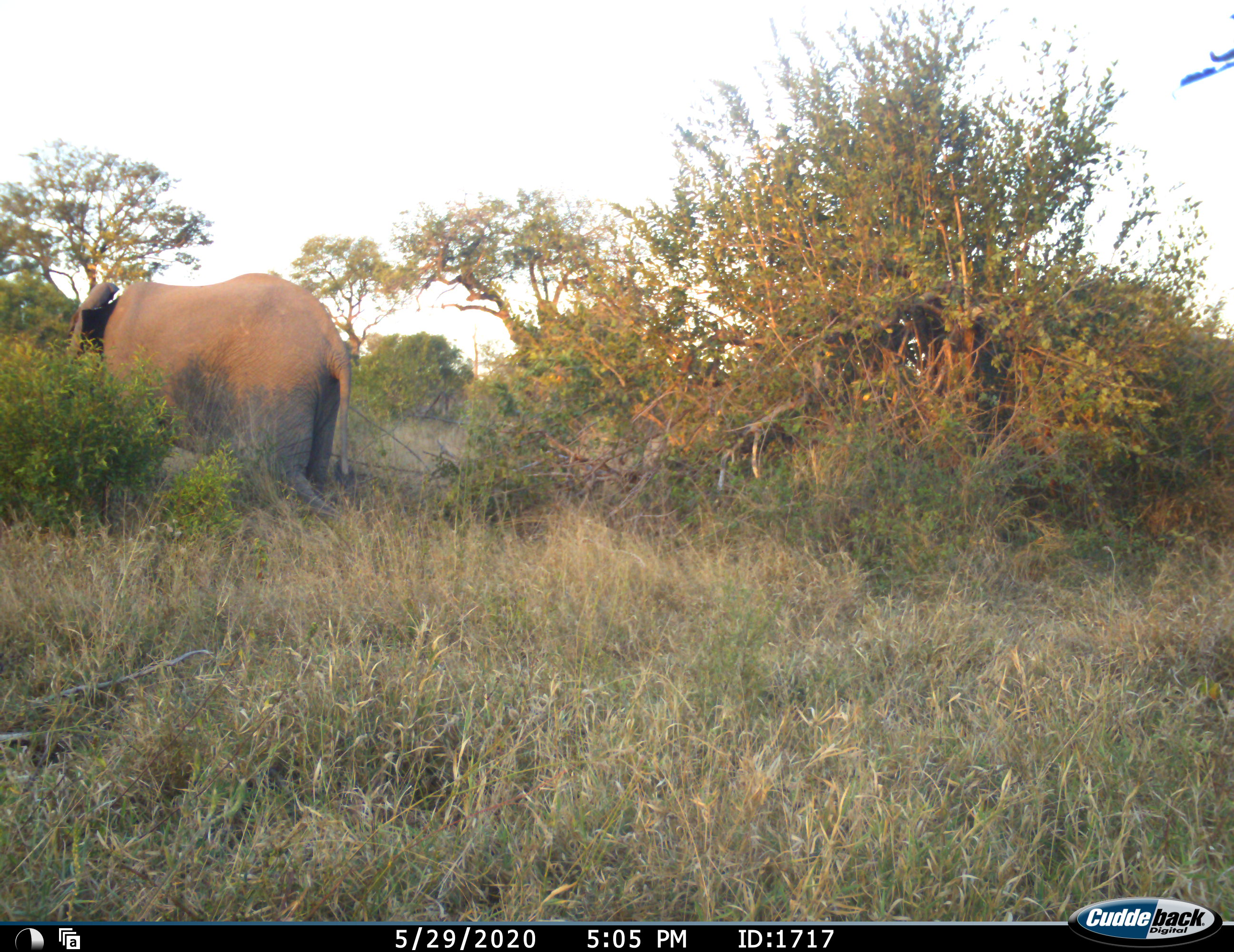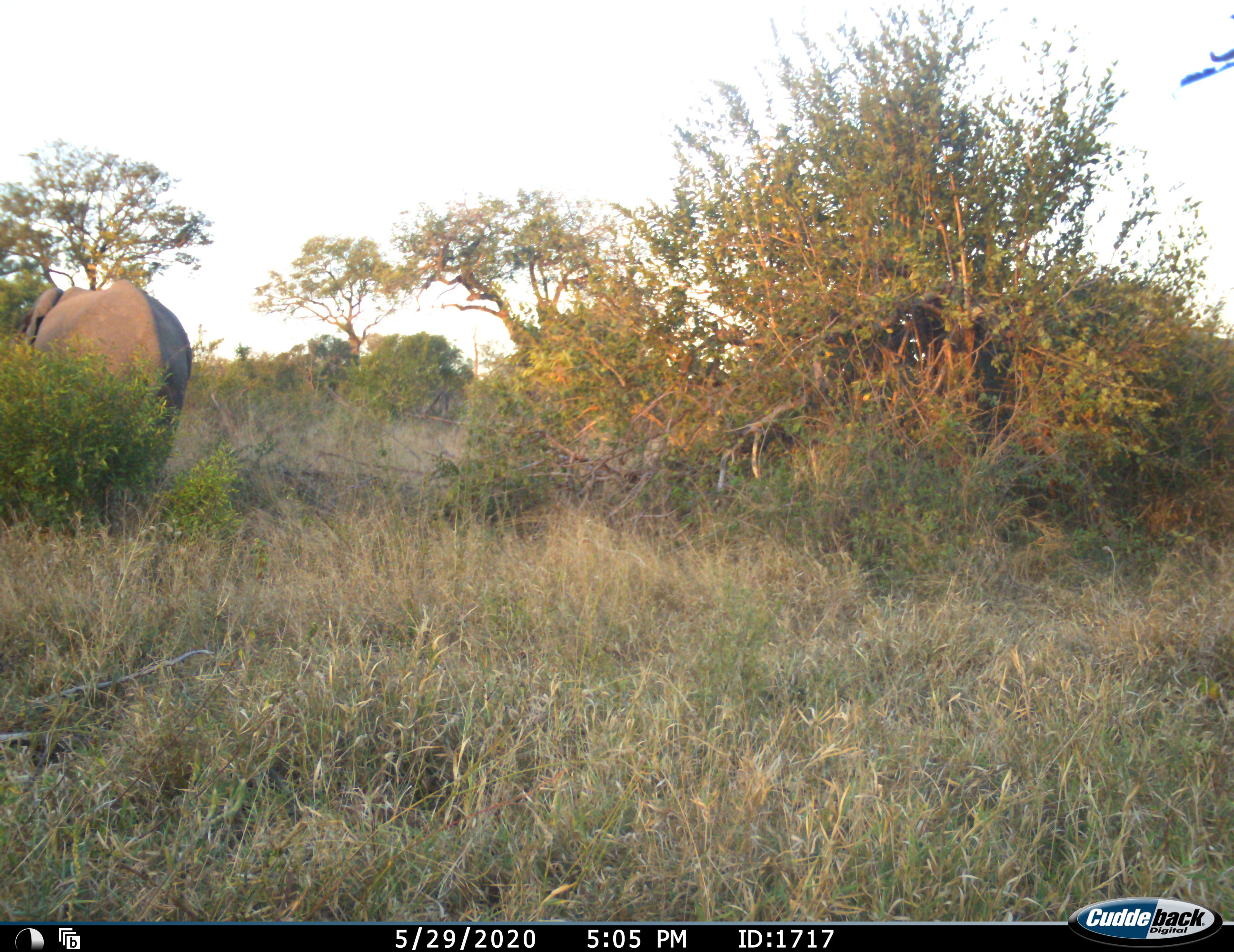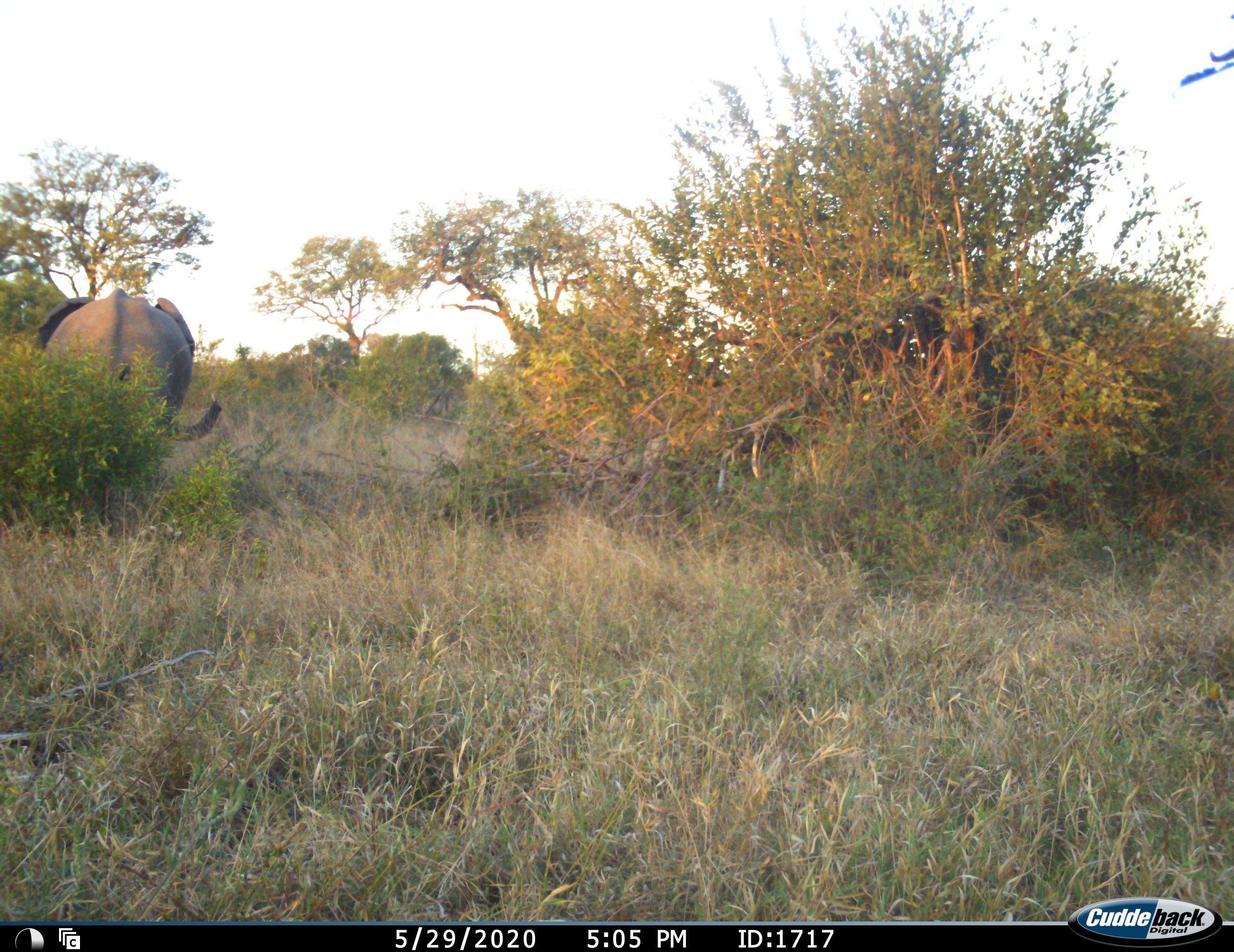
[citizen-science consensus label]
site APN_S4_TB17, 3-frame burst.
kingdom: Animalia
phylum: Chordata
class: Mammalia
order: Proboscidea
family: Elephantidae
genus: Loxodonta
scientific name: Loxodonta africana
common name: african bush elephant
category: elephant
Elephant (african bush elephant) (Loxodonta africana), count 1. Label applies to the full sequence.